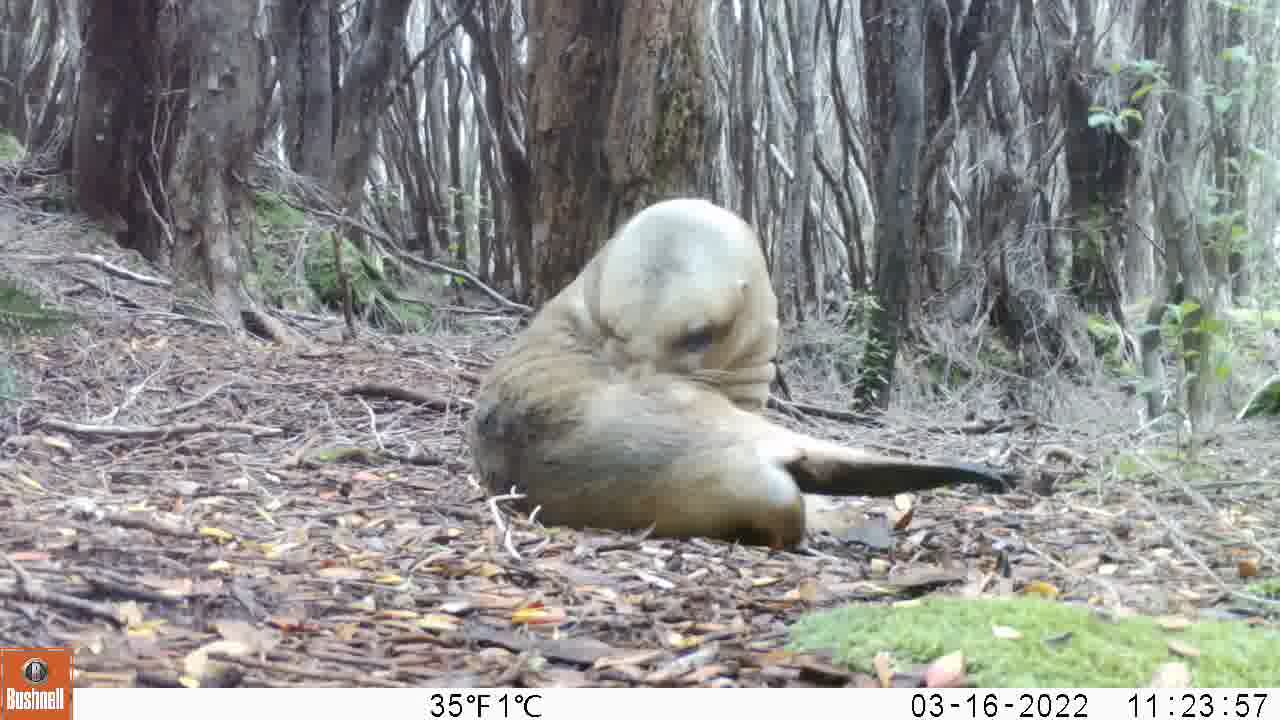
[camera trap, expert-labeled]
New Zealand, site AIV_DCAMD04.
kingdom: Animalia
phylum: Chordata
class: Mammalia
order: Carnivora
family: Otariidae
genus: Phocarctos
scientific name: Phocarctos hookeri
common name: new zealand sea lion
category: sealion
Sealion (new zealand sea lion) (Phocarctos hookeri).